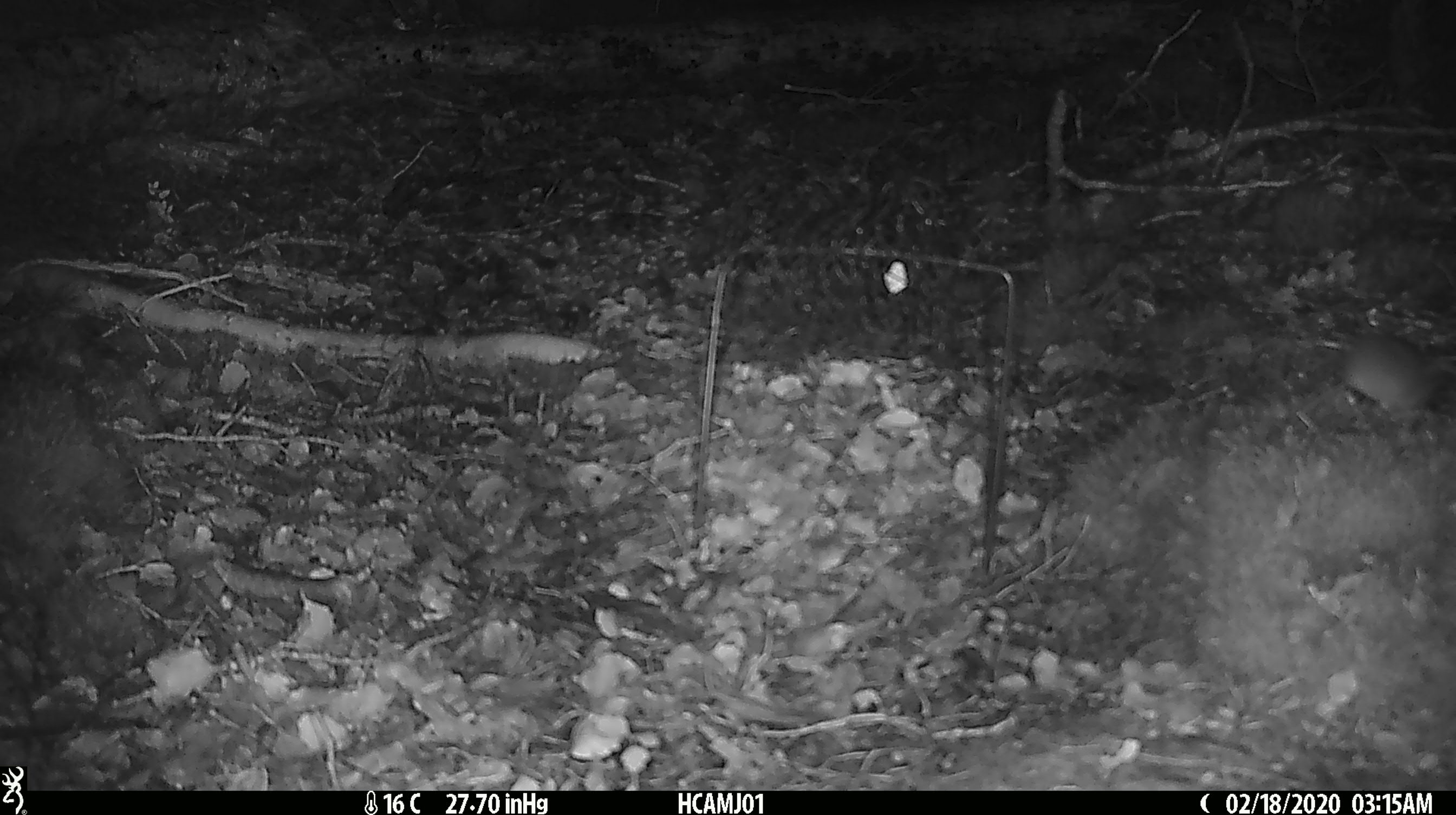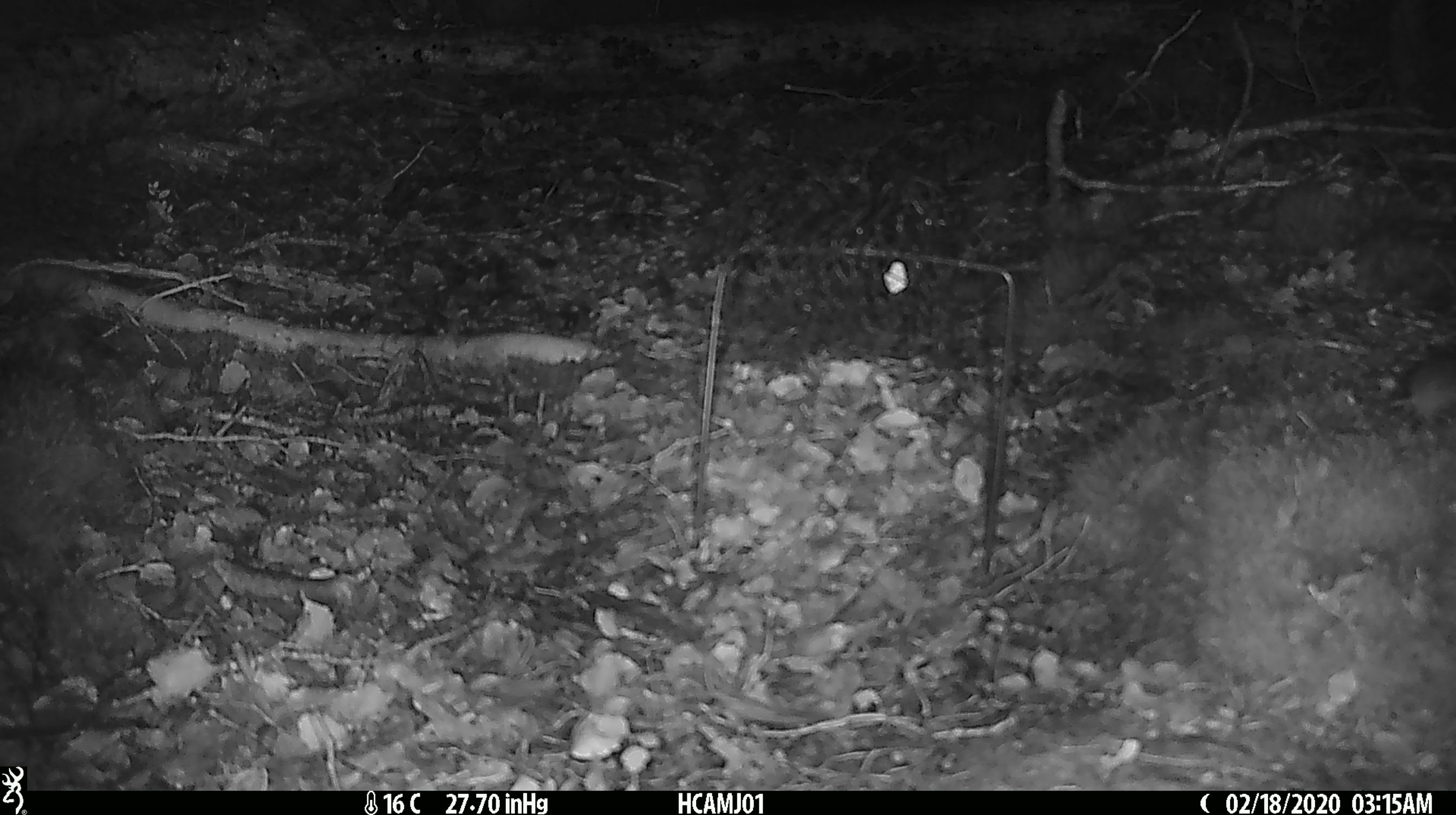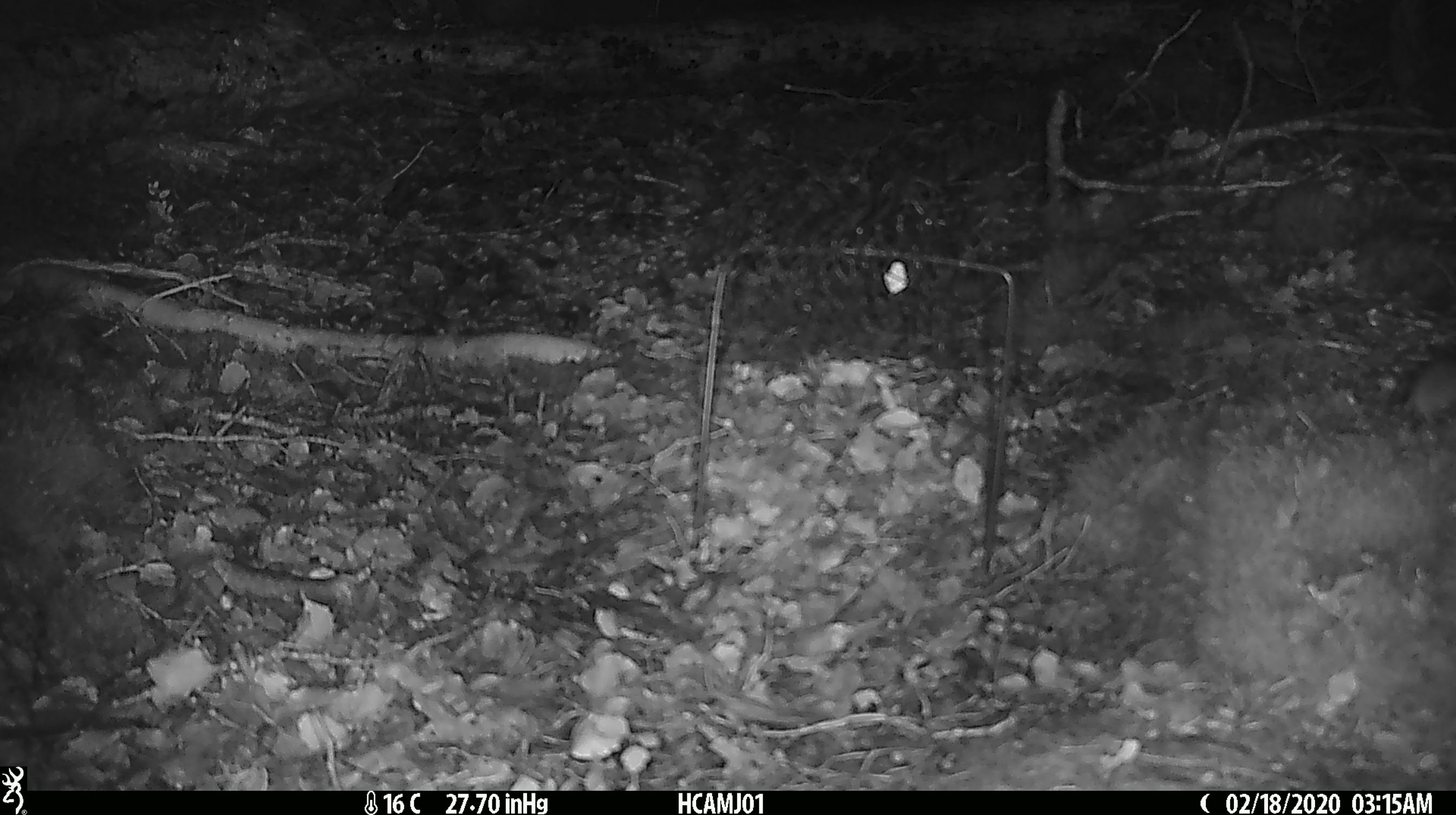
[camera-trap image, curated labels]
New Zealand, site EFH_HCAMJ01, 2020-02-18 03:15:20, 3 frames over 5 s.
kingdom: Animalia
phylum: Chordata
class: Mammalia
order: Rodentia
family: Muridae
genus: Mus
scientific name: Mus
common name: mouse